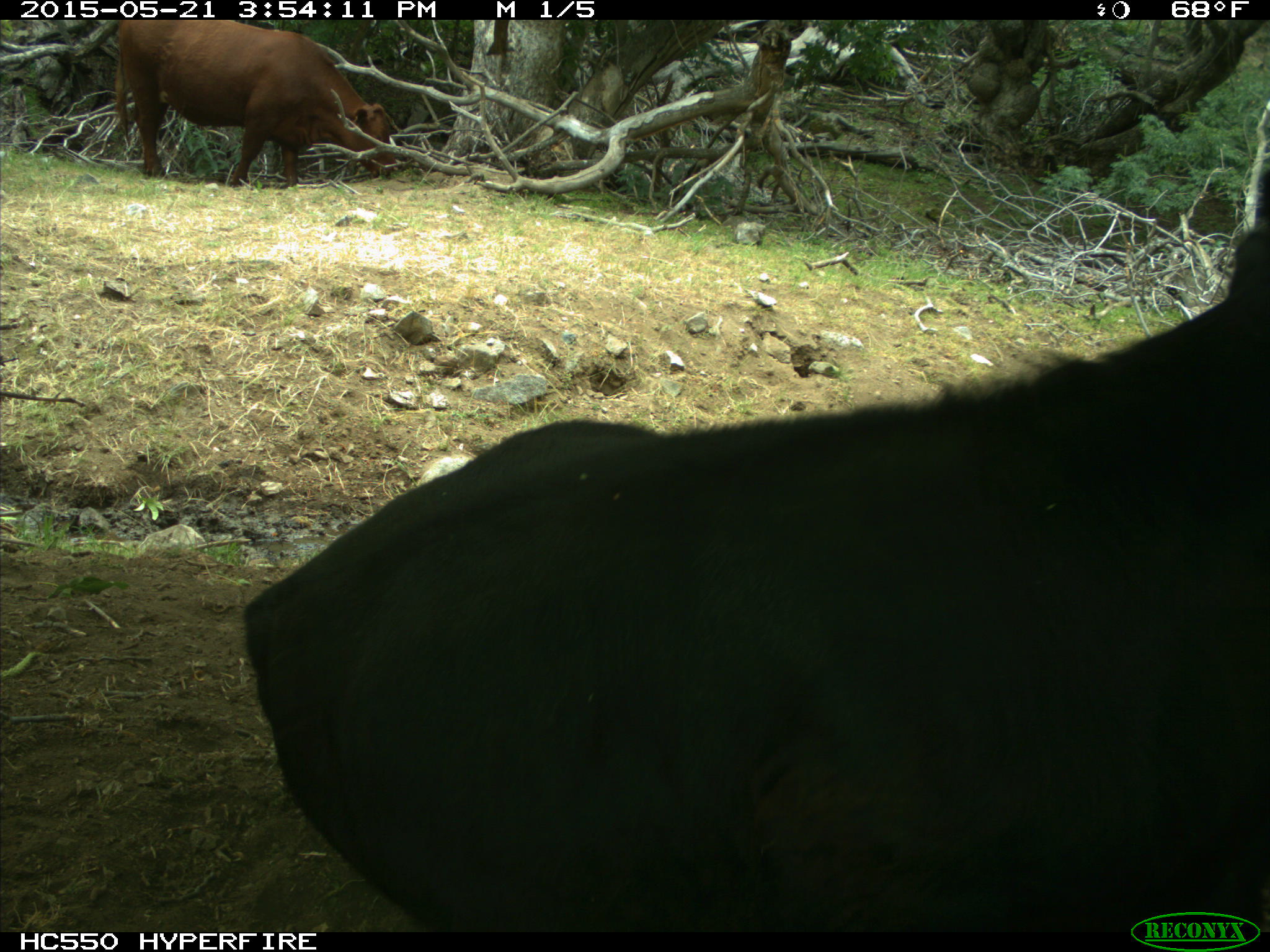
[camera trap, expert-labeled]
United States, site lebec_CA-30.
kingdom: Animalia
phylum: Chordata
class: Mammalia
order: Artiodactyla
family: Bovidae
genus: Bos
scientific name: Bos taurus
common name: domestic cow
Bos taurus (domestic cow).